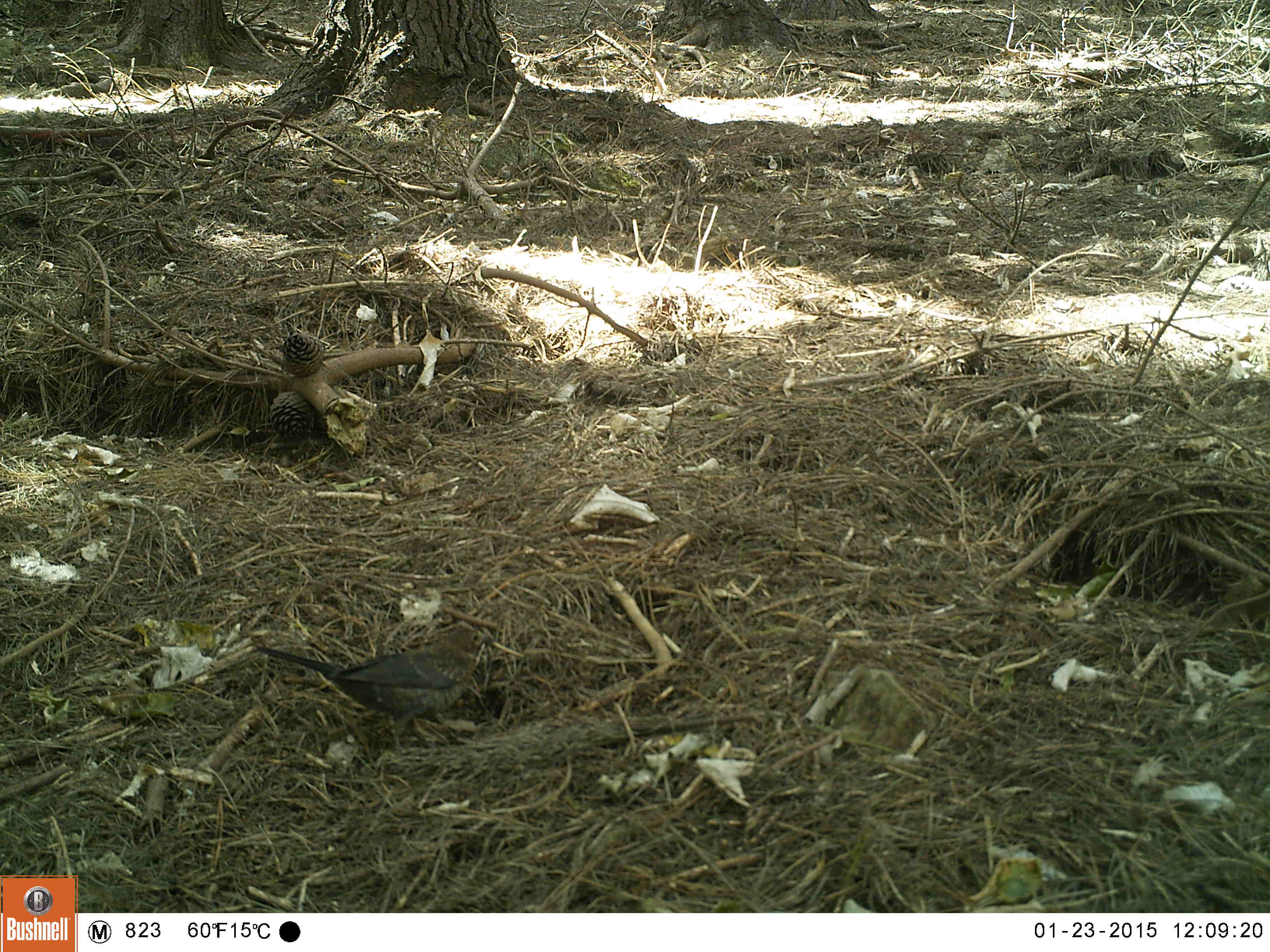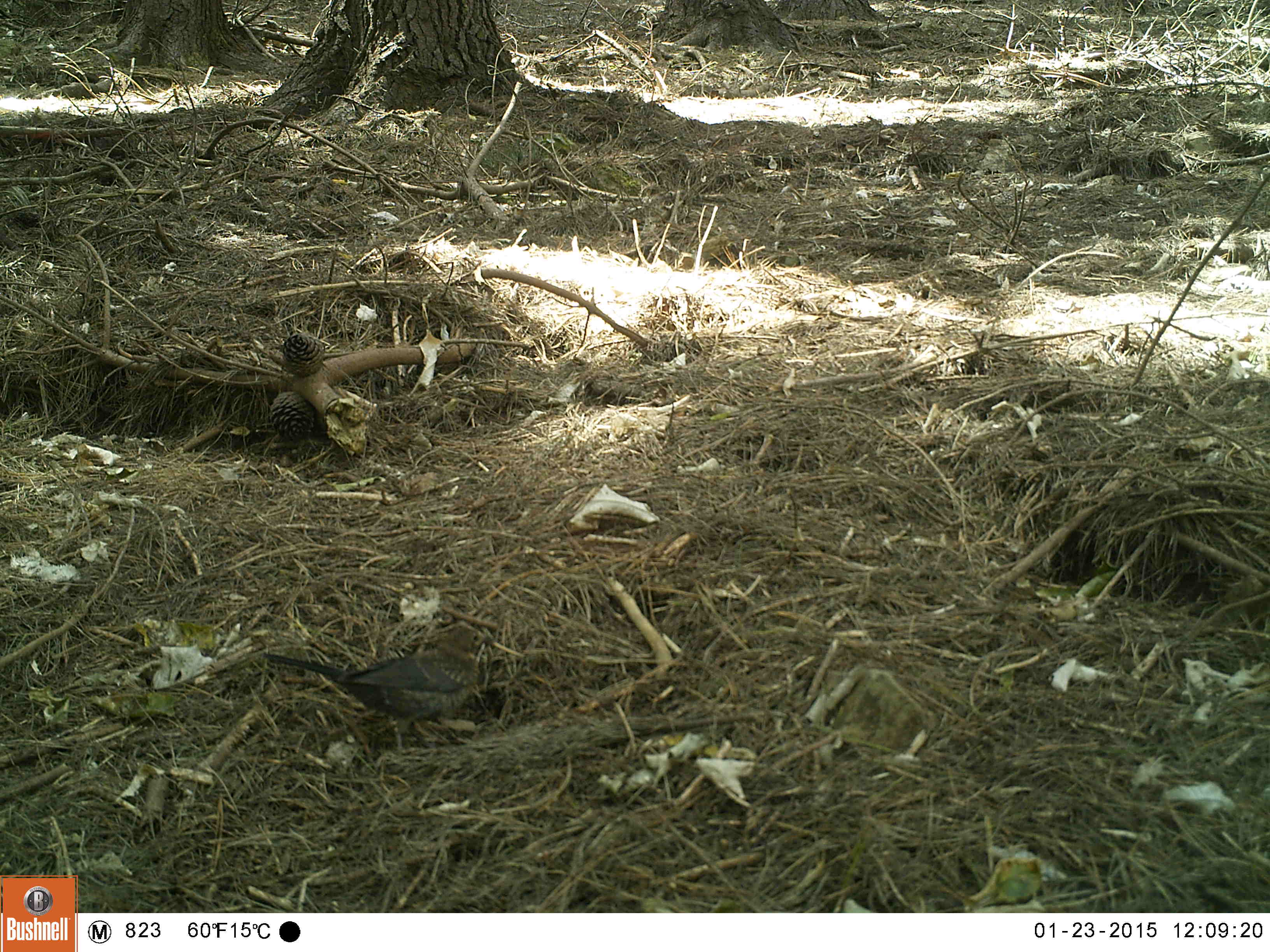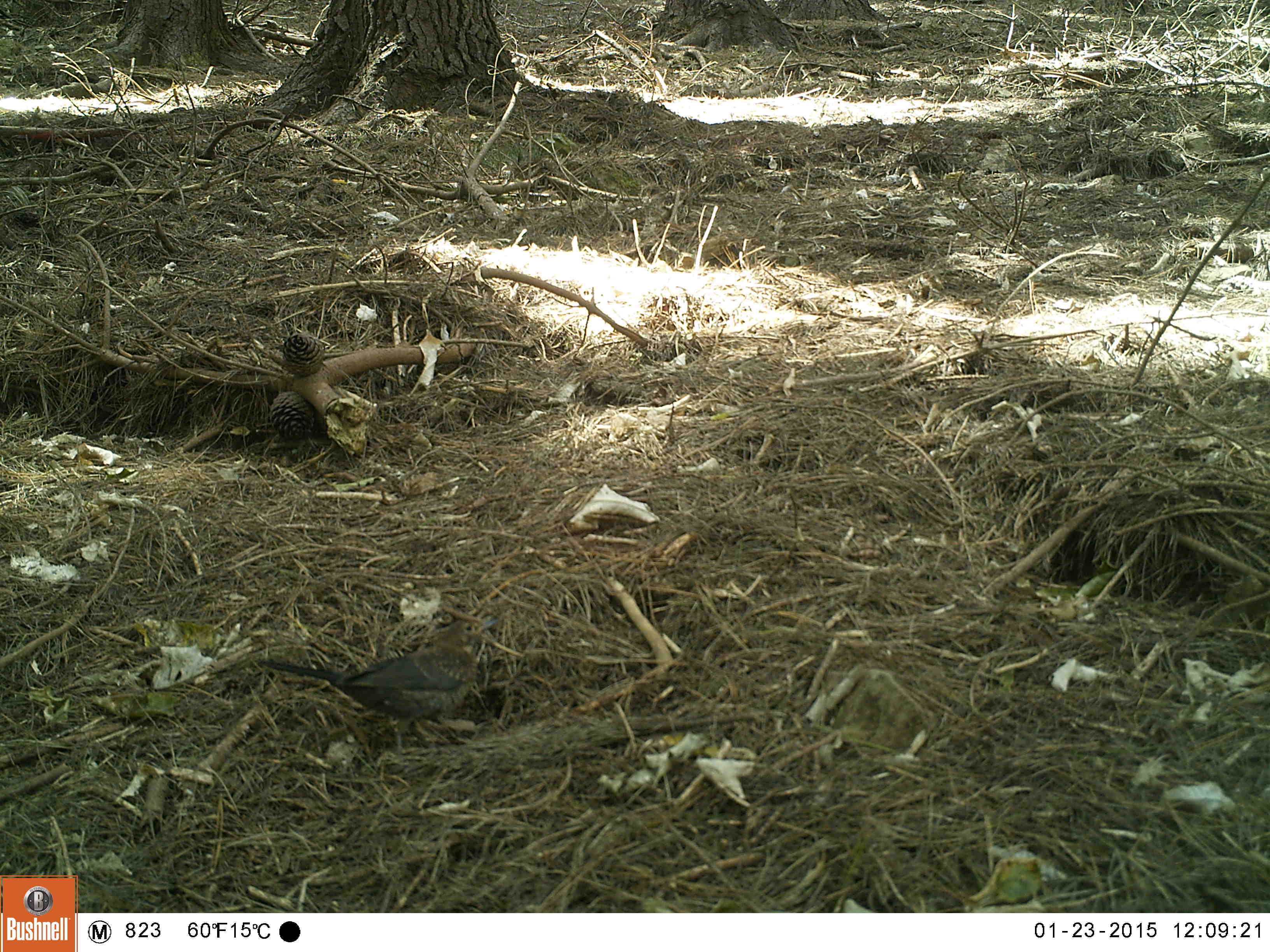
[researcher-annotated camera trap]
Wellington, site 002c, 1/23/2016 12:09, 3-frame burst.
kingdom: Animalia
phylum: Chordata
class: Aves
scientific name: Aves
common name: bird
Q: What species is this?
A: Bird (Aves).